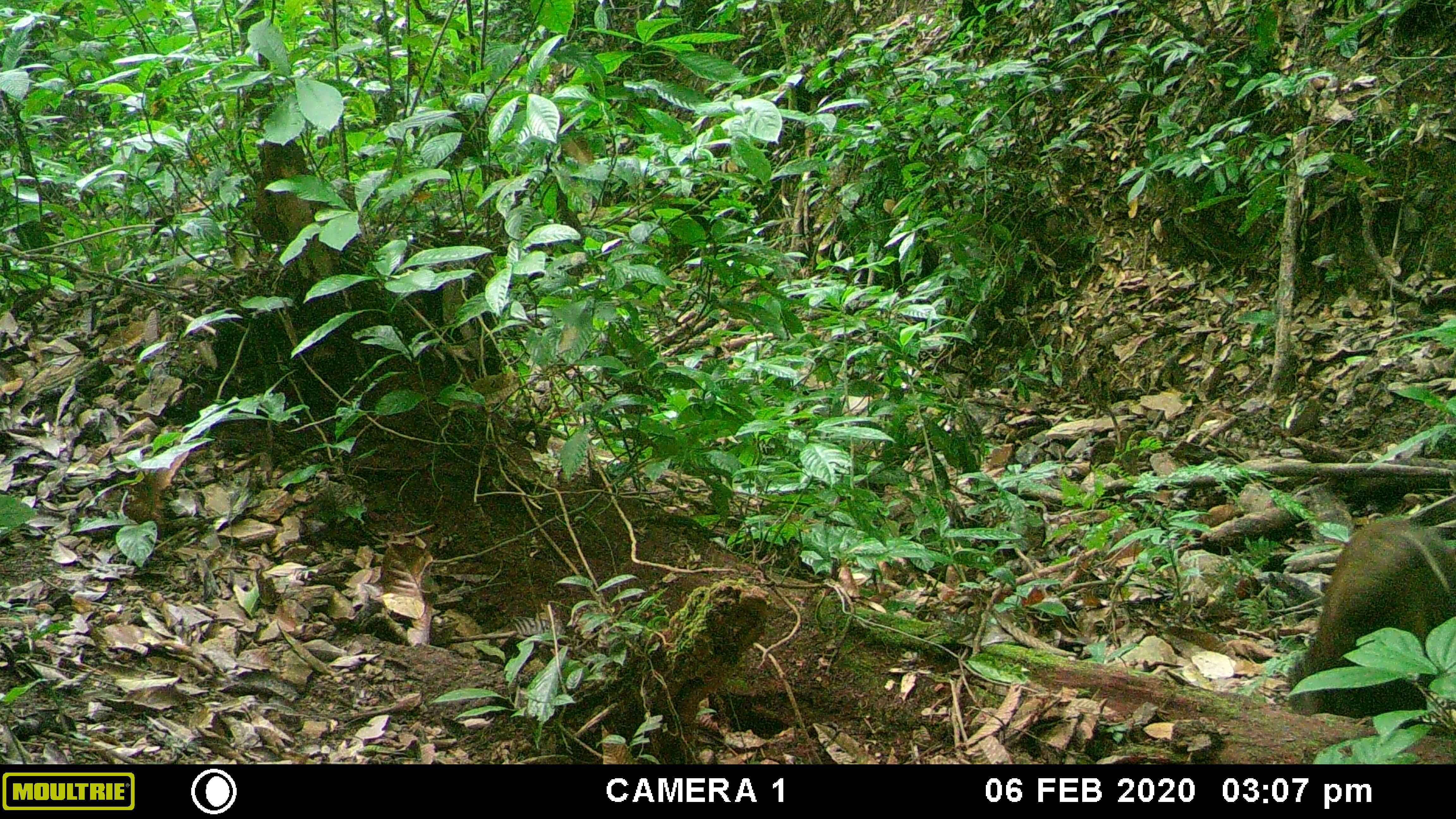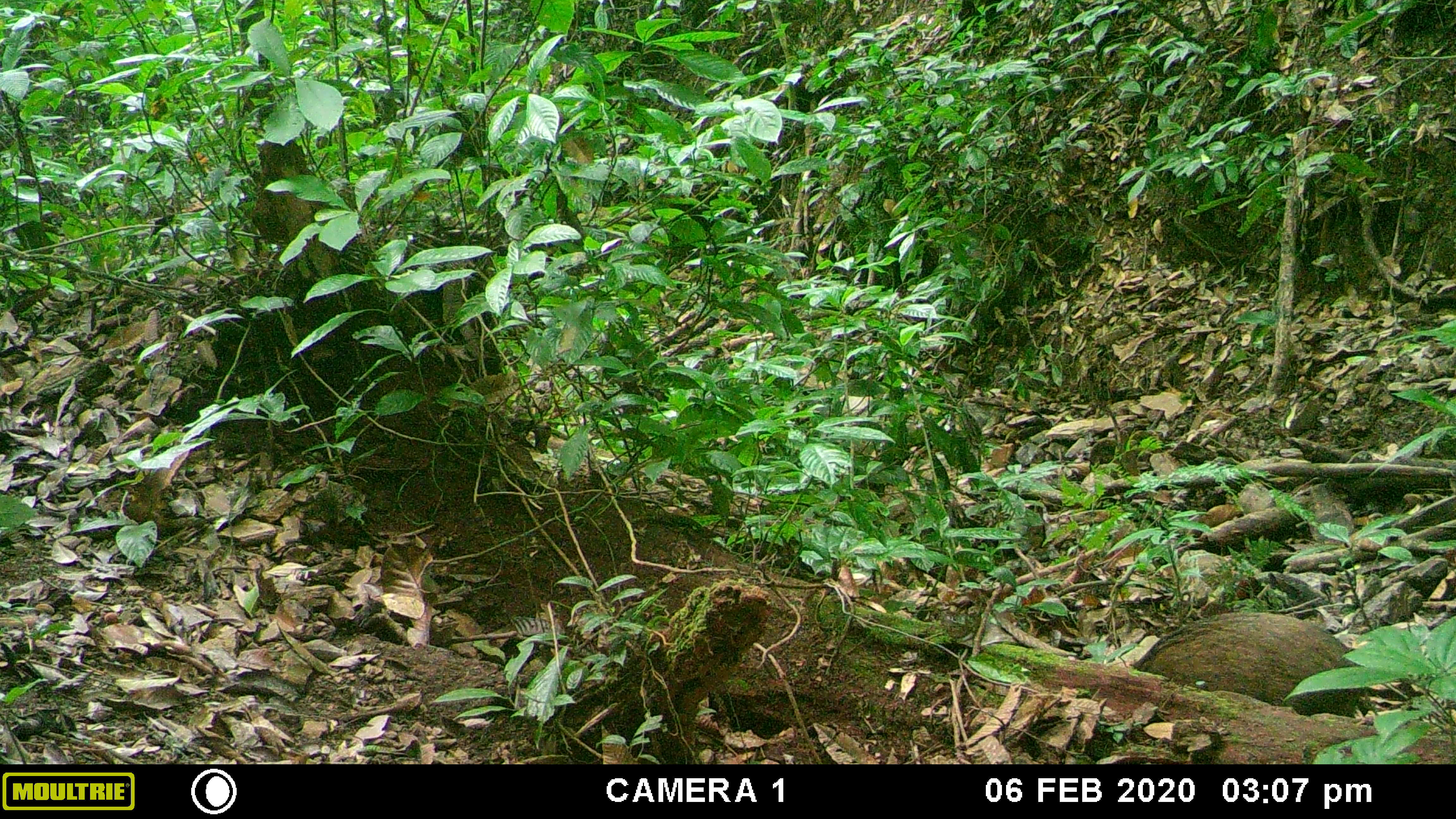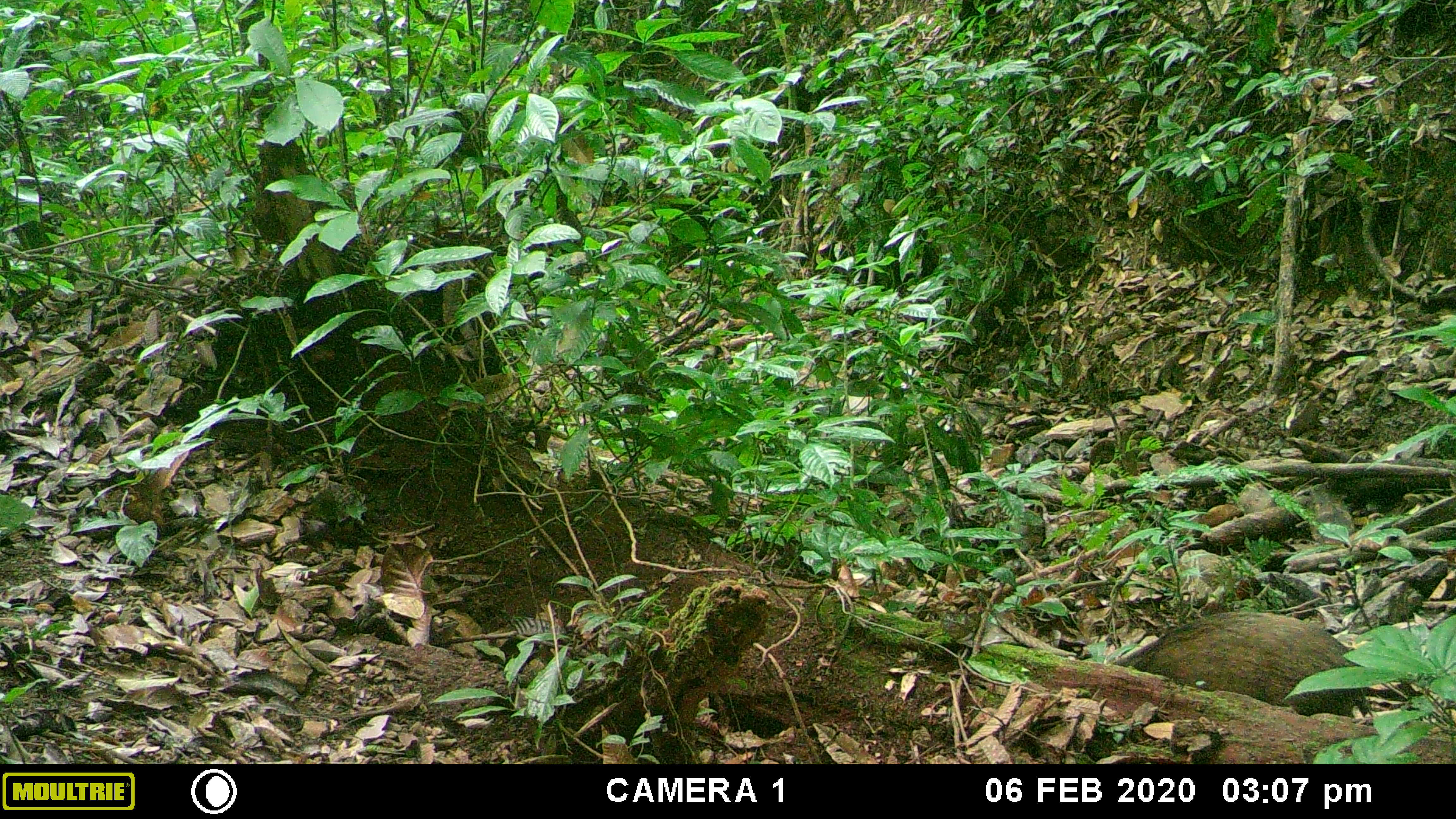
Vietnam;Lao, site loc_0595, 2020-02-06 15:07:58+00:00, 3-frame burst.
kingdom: Animalia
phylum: Chordata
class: Mammalia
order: Artiodactyla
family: Suidae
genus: Sus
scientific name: Sus scrofa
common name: eurasian wild pig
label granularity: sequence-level